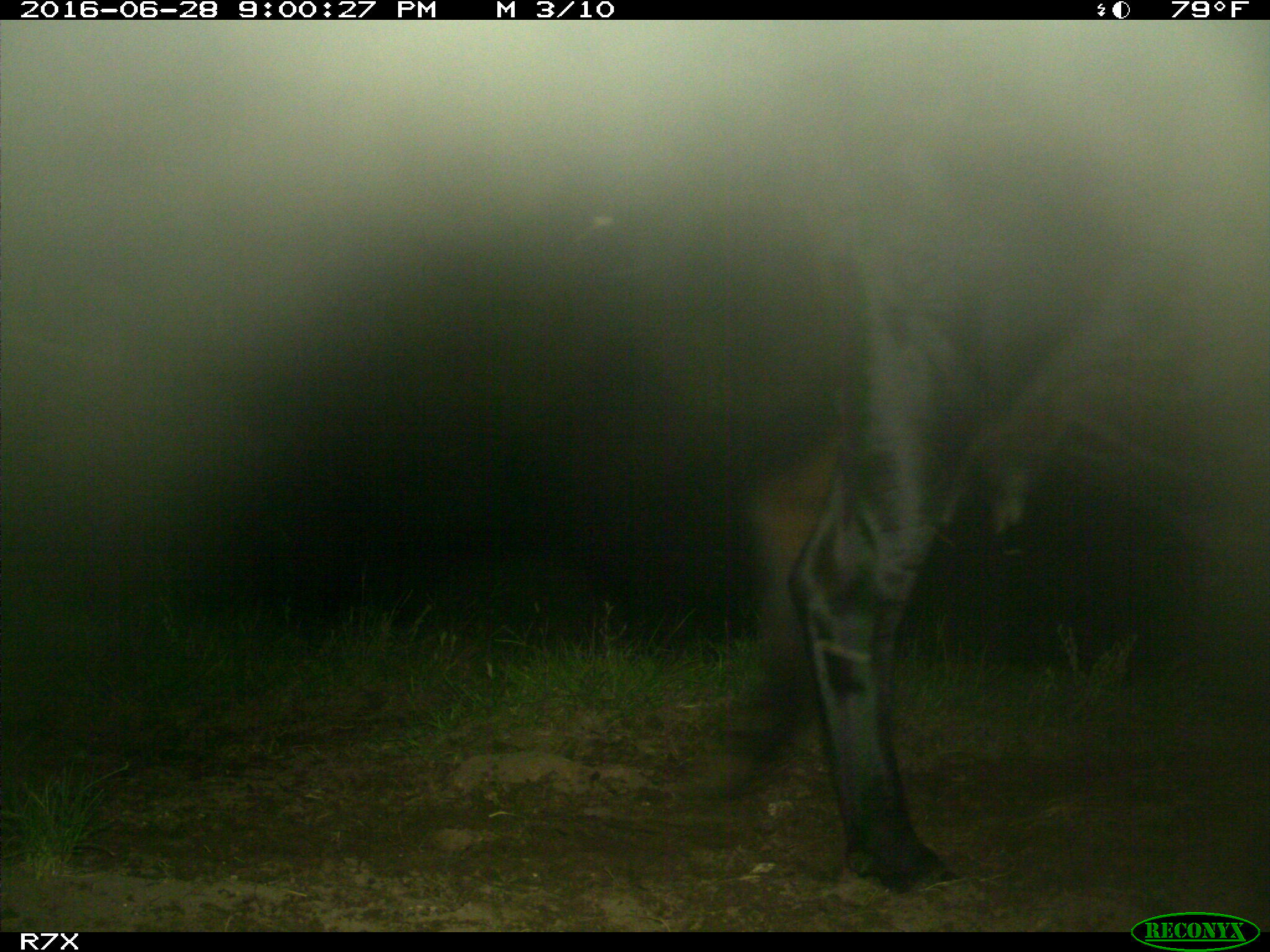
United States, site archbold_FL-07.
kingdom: Animalia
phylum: Chordata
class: Mammalia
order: Artiodactyla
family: Bovidae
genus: Bos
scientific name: Bos taurus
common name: domestic cow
Bos taurus (domestic cow).